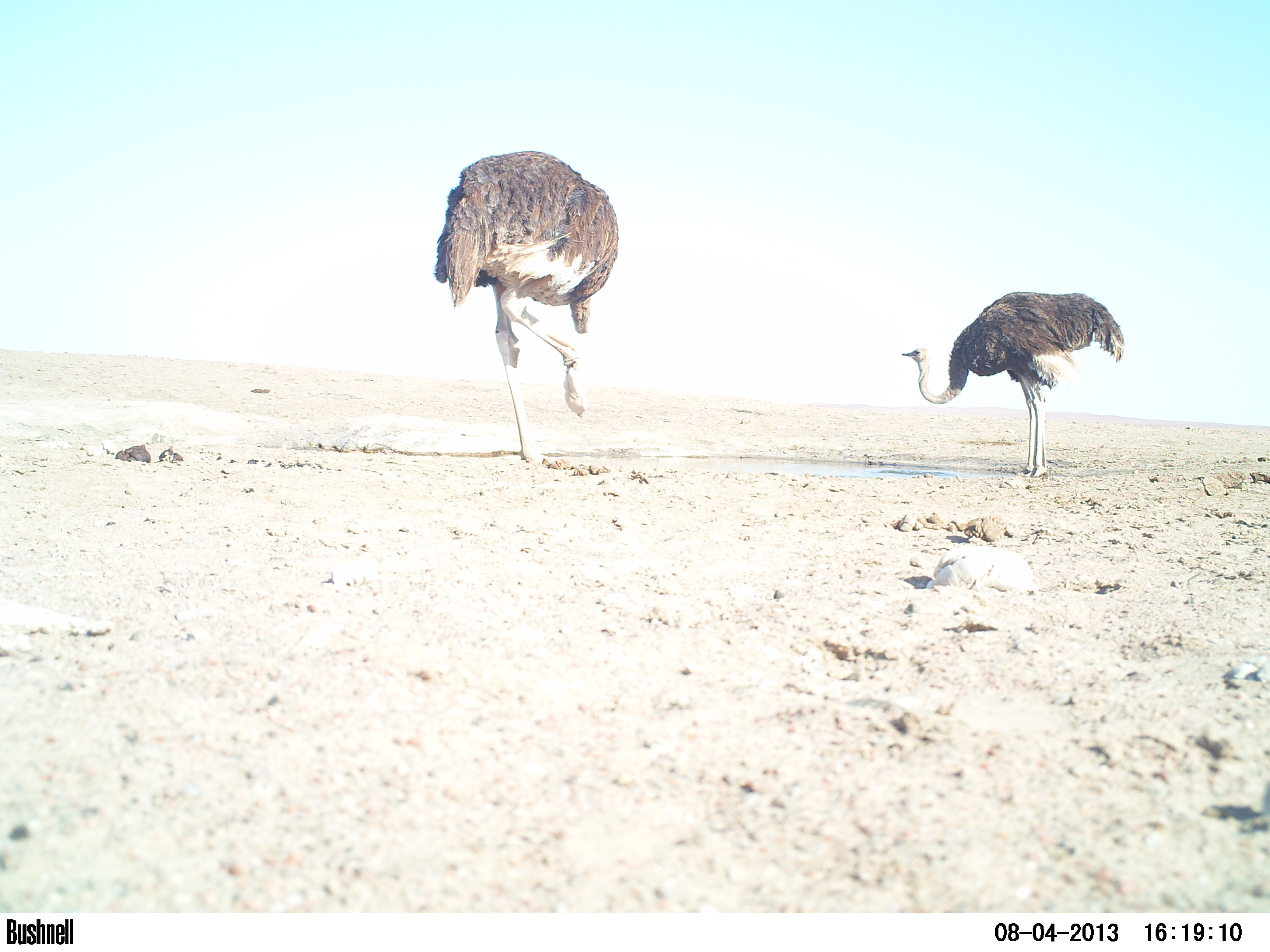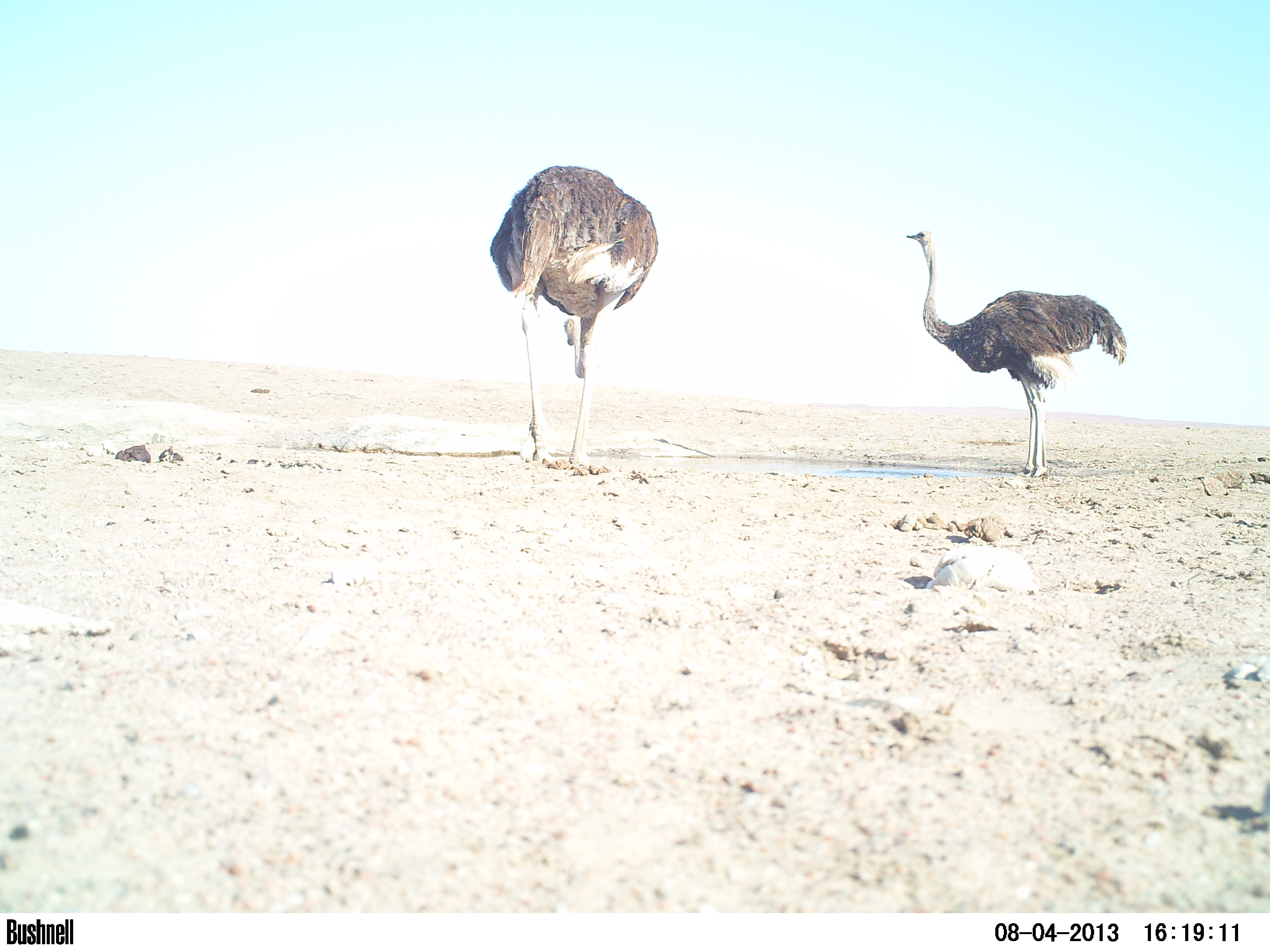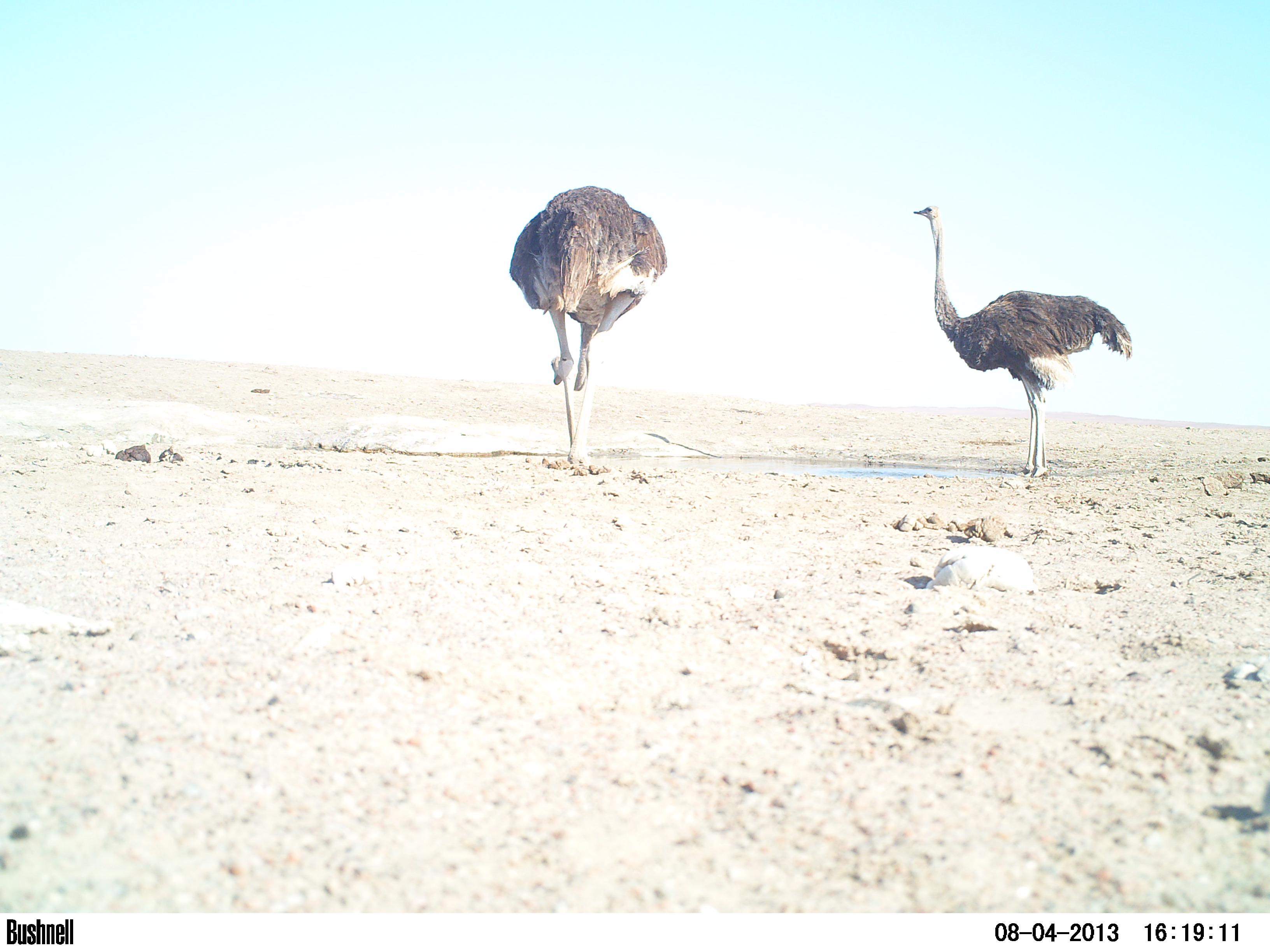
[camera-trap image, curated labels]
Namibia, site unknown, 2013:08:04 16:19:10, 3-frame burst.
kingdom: Animalia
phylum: Chordata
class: Aves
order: Struthioniformes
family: Struthionidae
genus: Struthio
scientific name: Struthio camelus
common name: common ostrich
Struthio camelus (common ostrich).